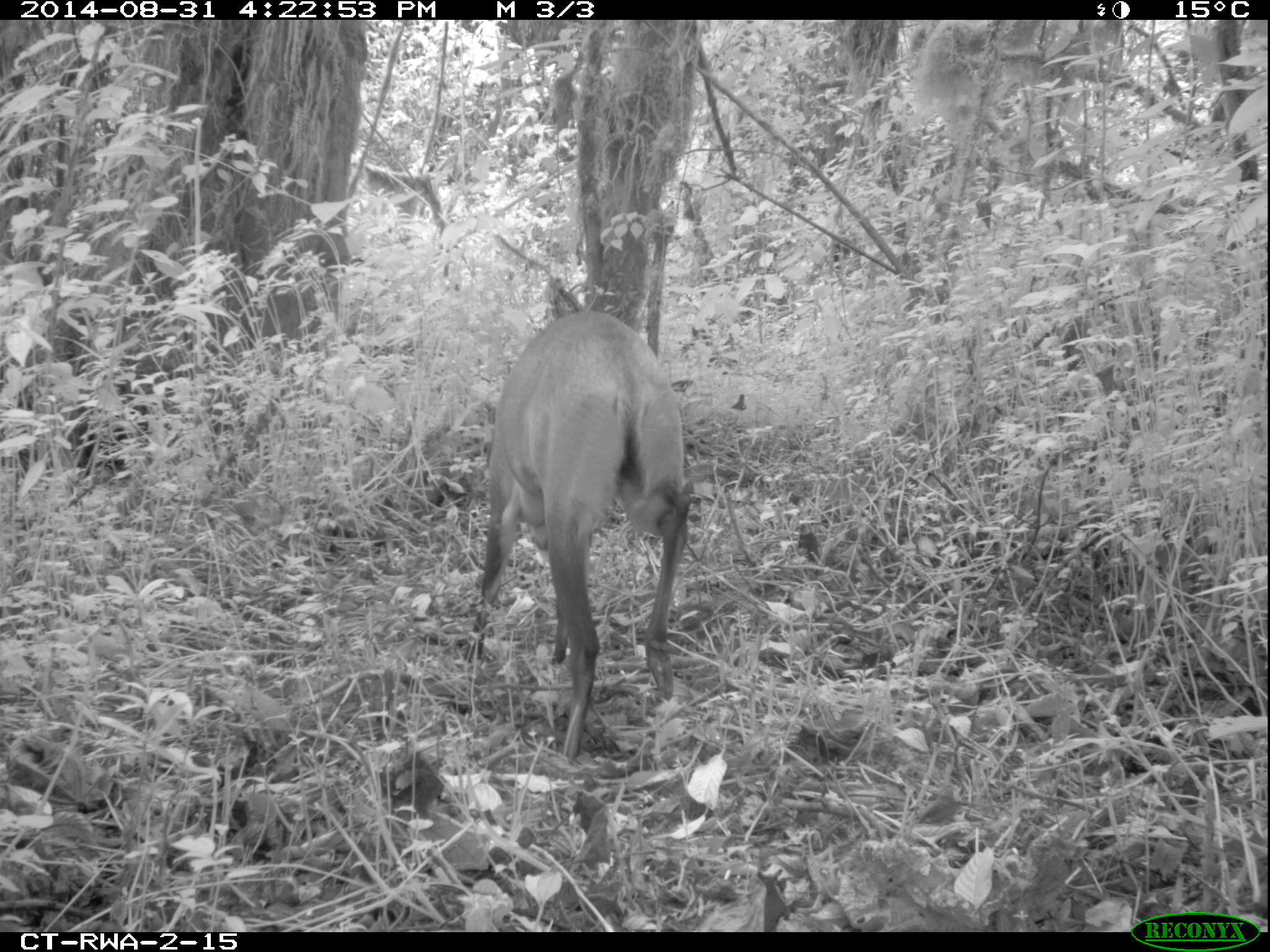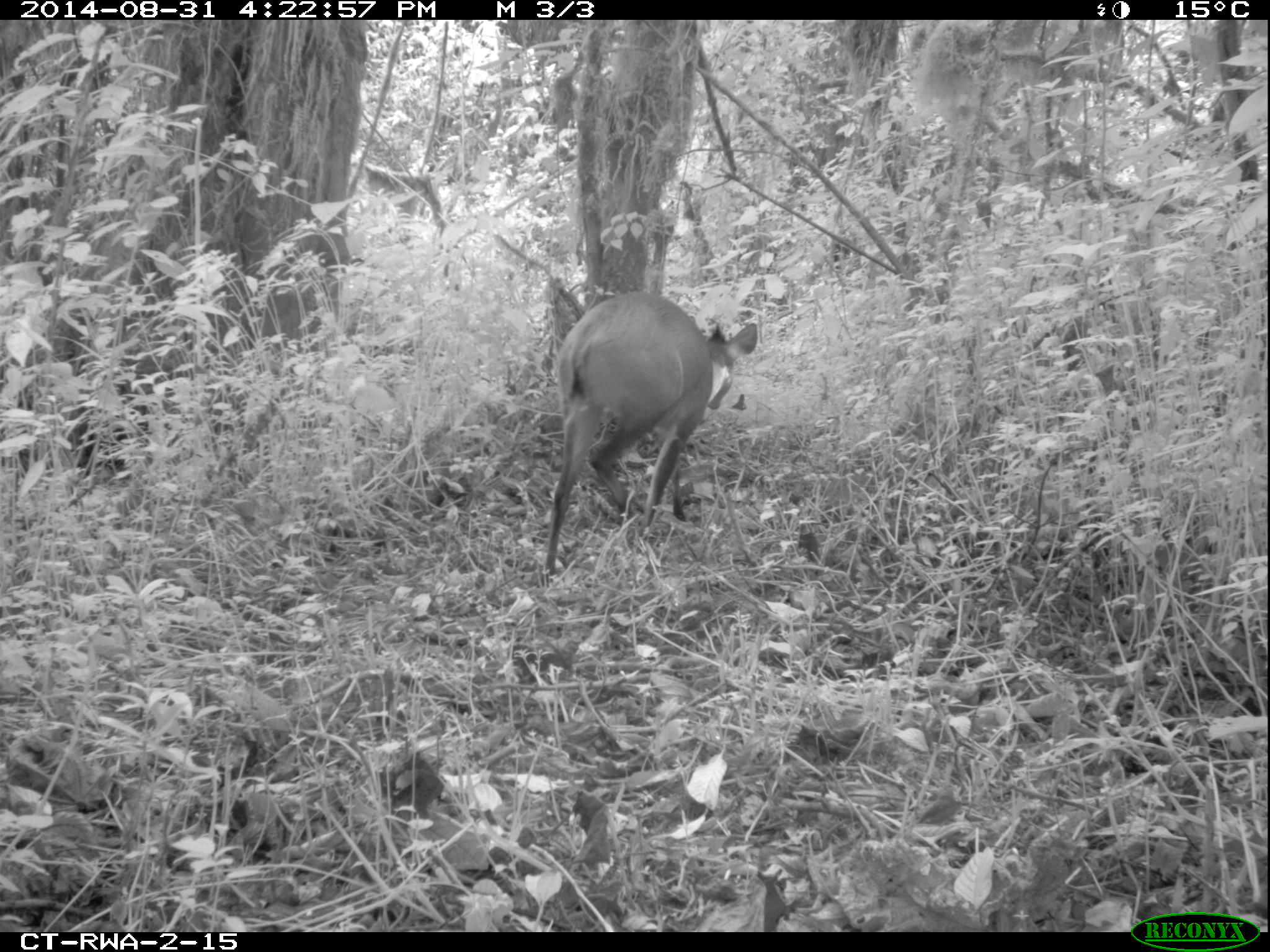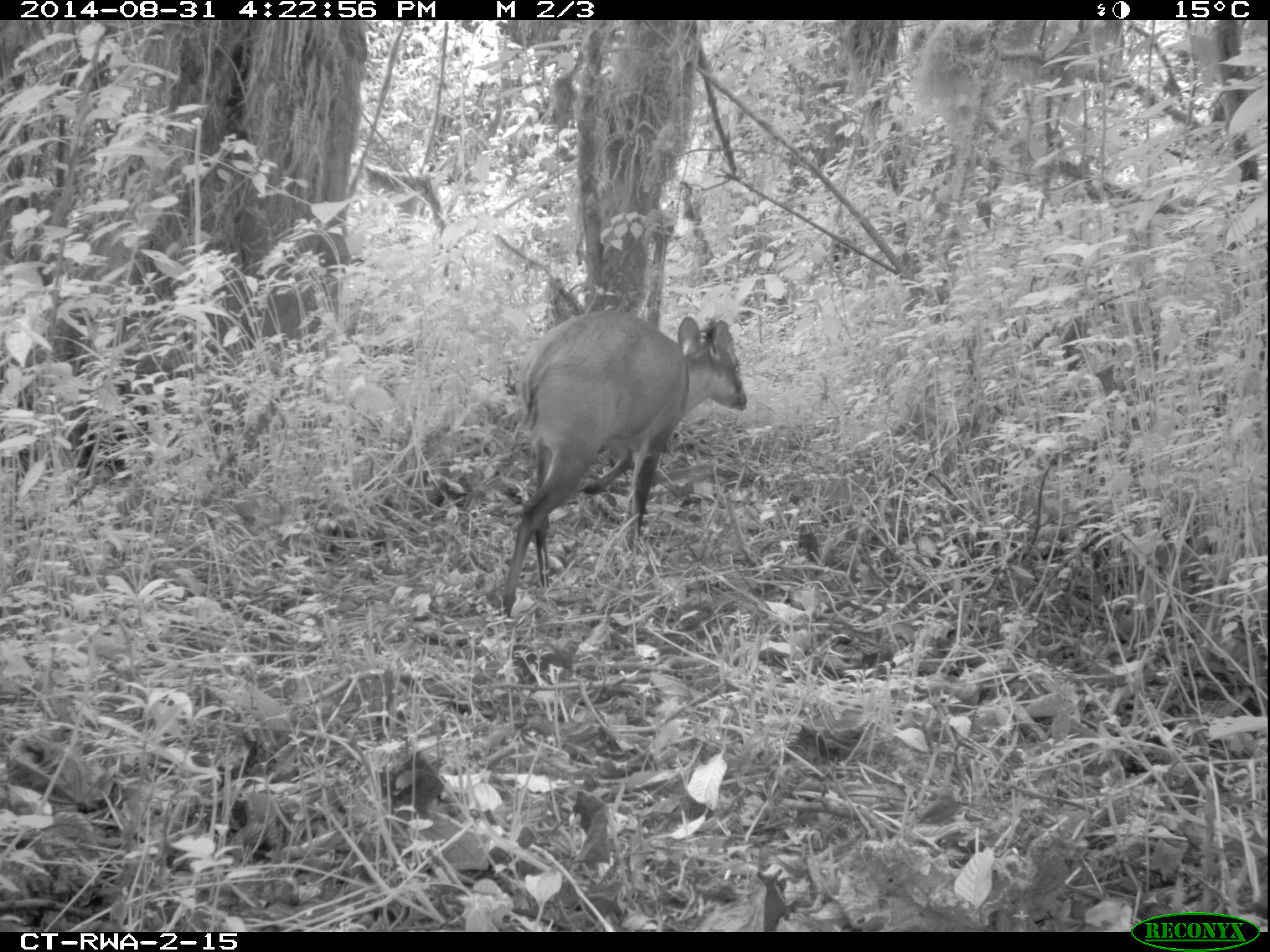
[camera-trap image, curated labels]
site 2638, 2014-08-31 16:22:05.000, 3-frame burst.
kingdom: Animalia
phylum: Chordata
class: Mammalia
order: Artiodactyla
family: Bovidae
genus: Cephalophus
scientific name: Cephalophus nigrifrons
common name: black-fronted duiker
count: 1